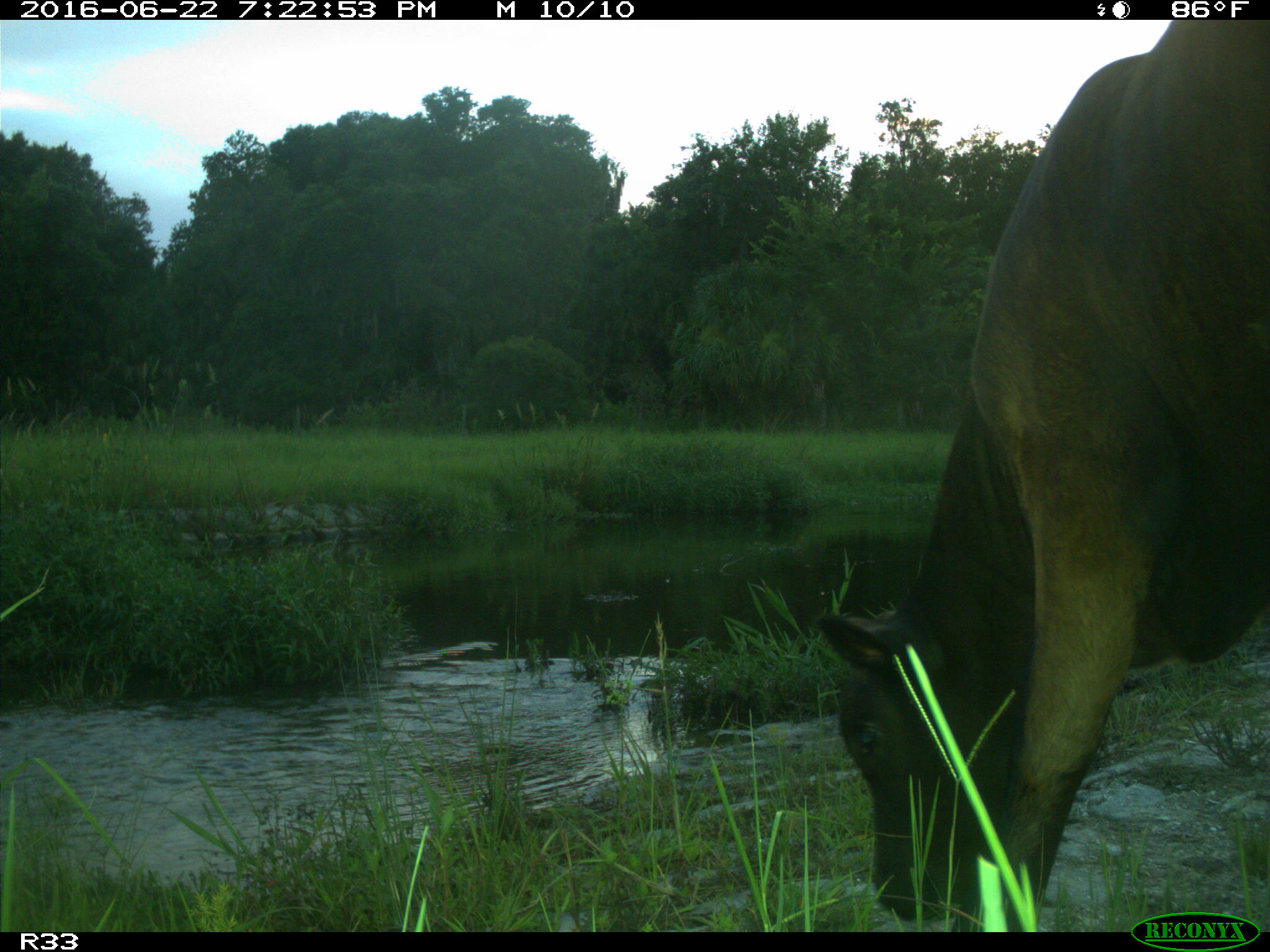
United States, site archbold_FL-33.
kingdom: Animalia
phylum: Chordata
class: Mammalia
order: Artiodactyla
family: Bovidae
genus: Bos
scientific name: Bos taurus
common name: domestic cow